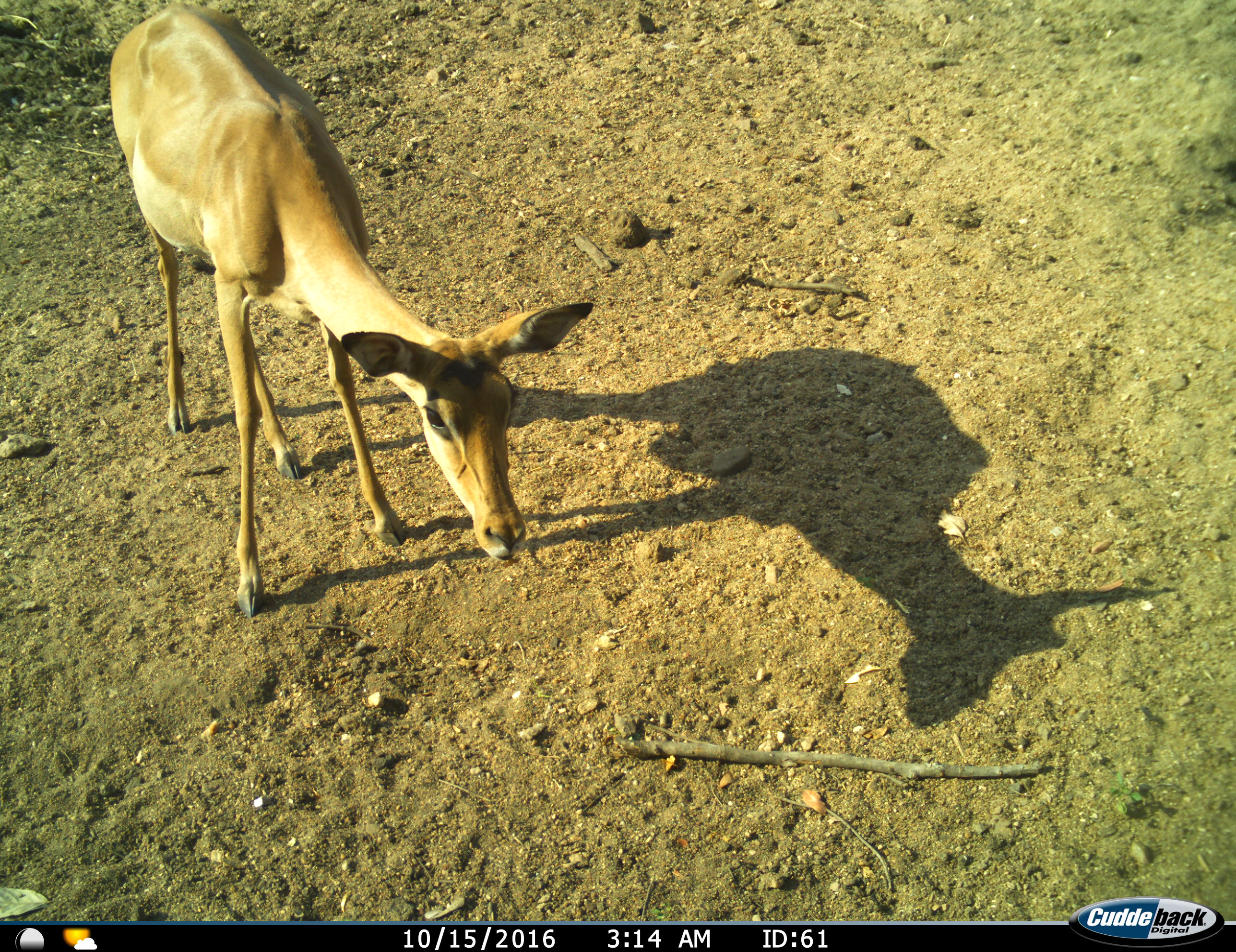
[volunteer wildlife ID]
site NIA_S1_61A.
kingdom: Animalia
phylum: Chordata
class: Mammalia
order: Artiodactyla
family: Bovidae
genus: Aepyceros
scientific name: Aepyceros melampus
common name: impala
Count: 1.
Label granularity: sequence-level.